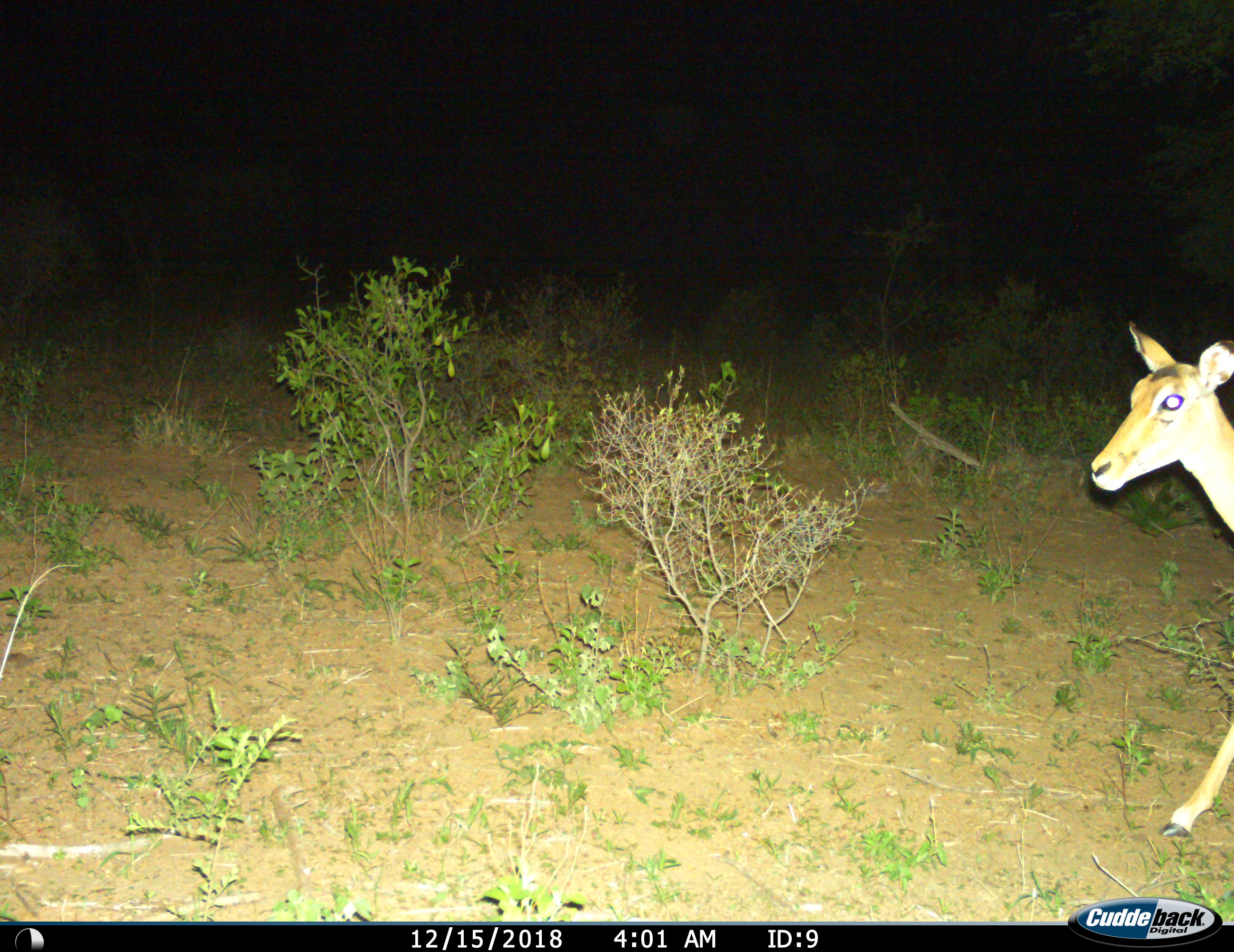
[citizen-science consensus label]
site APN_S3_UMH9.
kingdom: Animalia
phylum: Chordata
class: Mammalia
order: Artiodactyla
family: Bovidae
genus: Aepyceros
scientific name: Aepyceros melampus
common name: impala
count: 1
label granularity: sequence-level